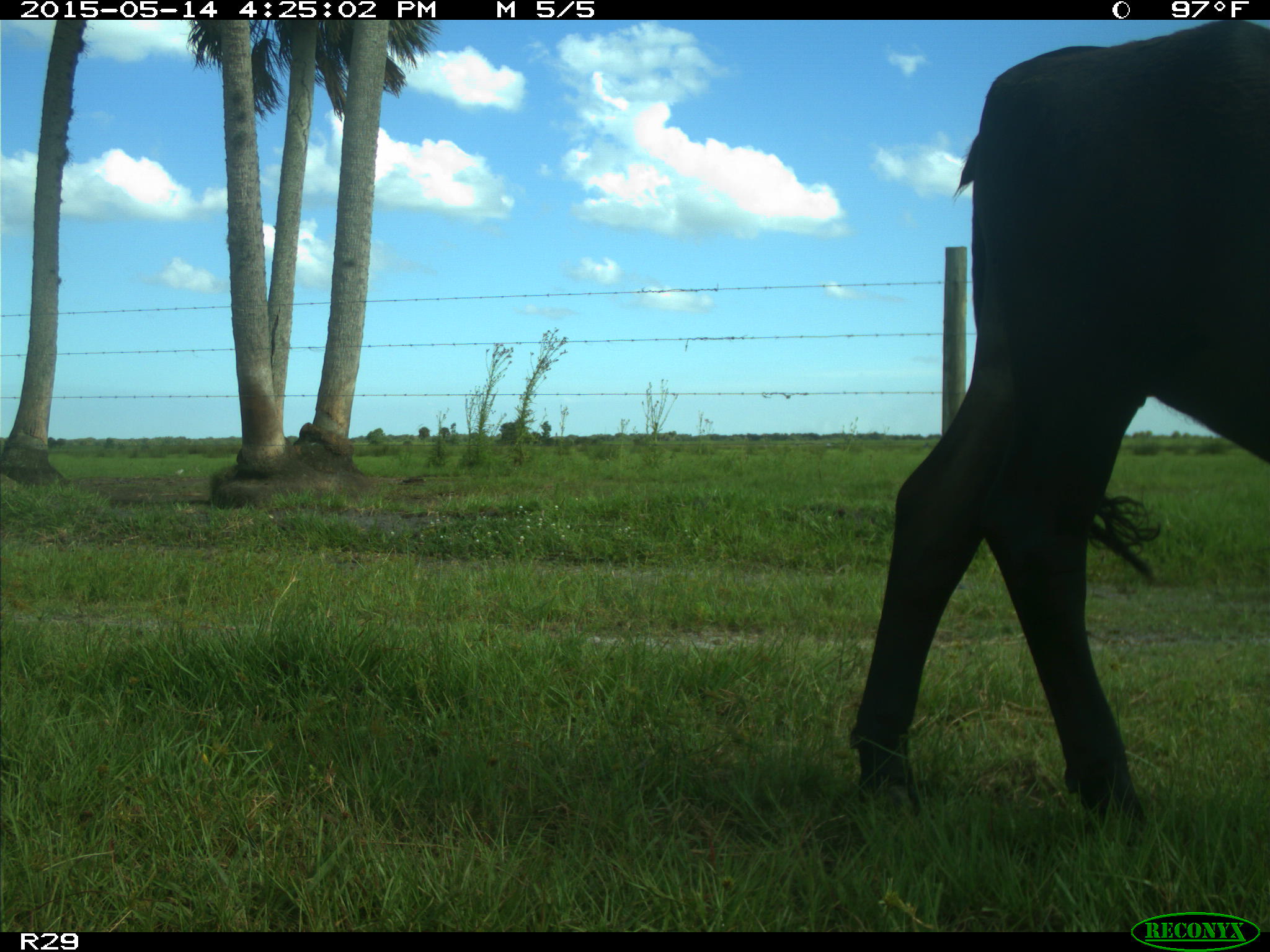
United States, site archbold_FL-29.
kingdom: Animalia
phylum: Chordata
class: Mammalia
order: Artiodactyla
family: Bovidae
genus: Bos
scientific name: Bos taurus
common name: domestic cow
Bos taurus (domestic cow).